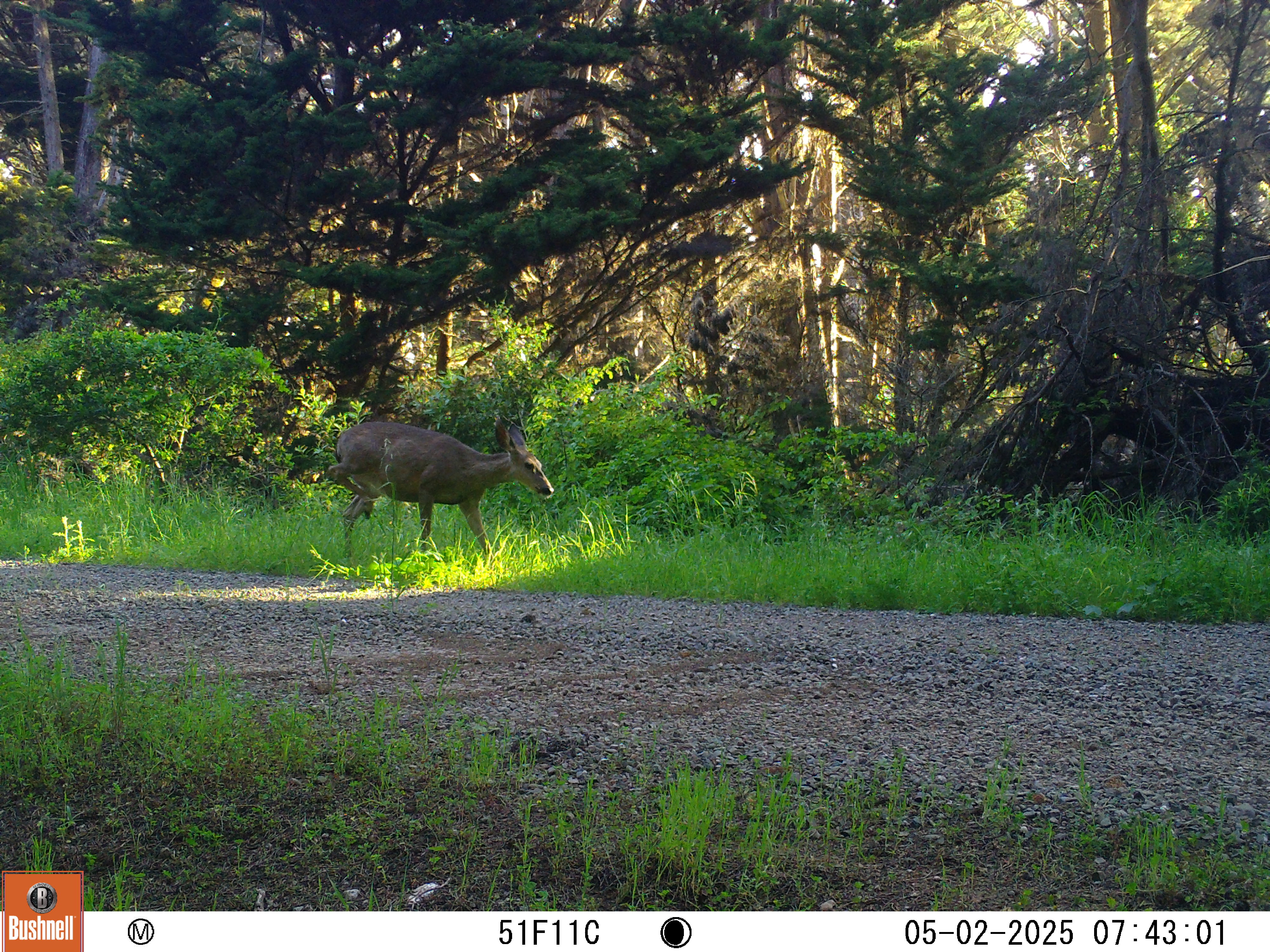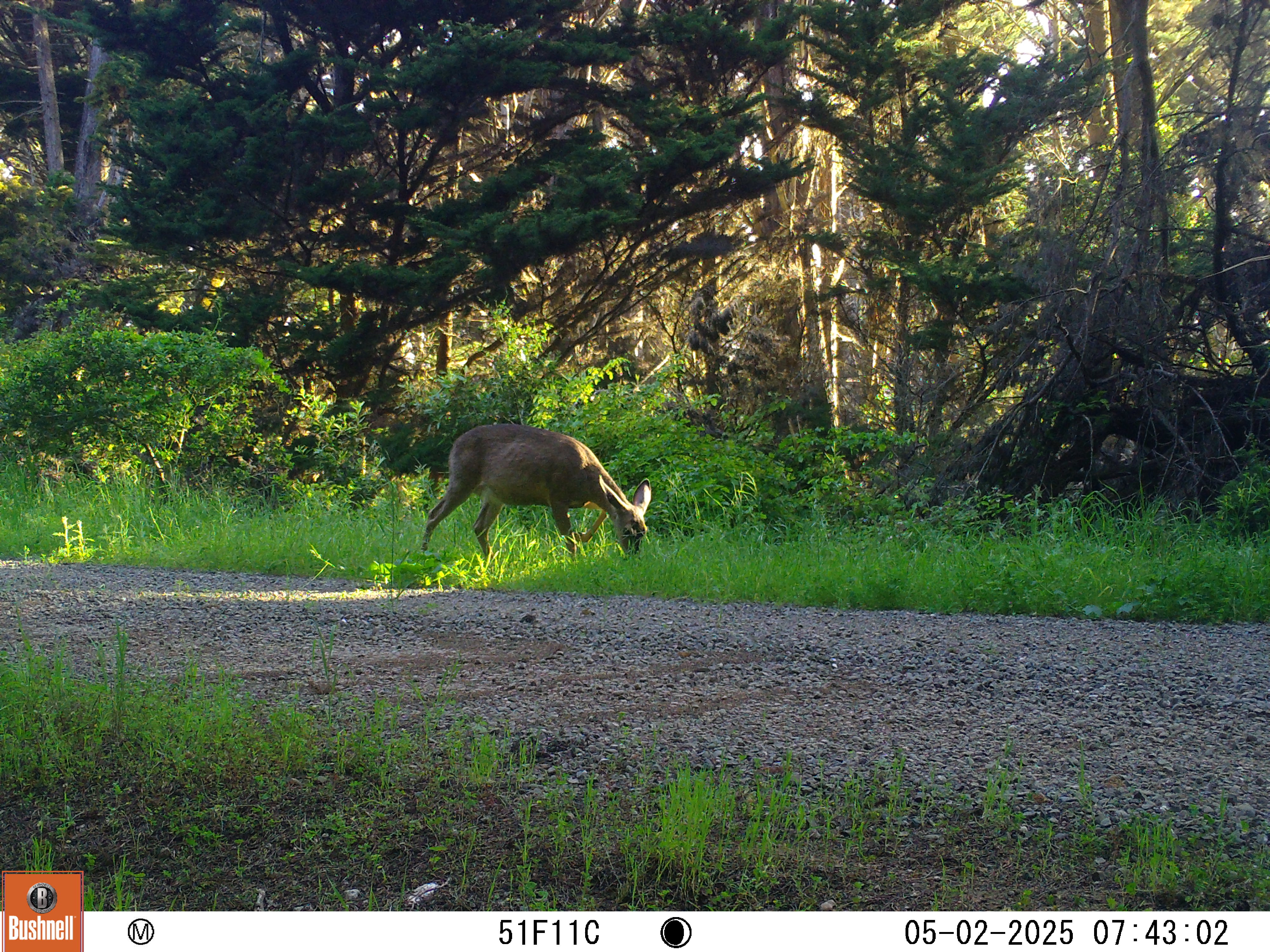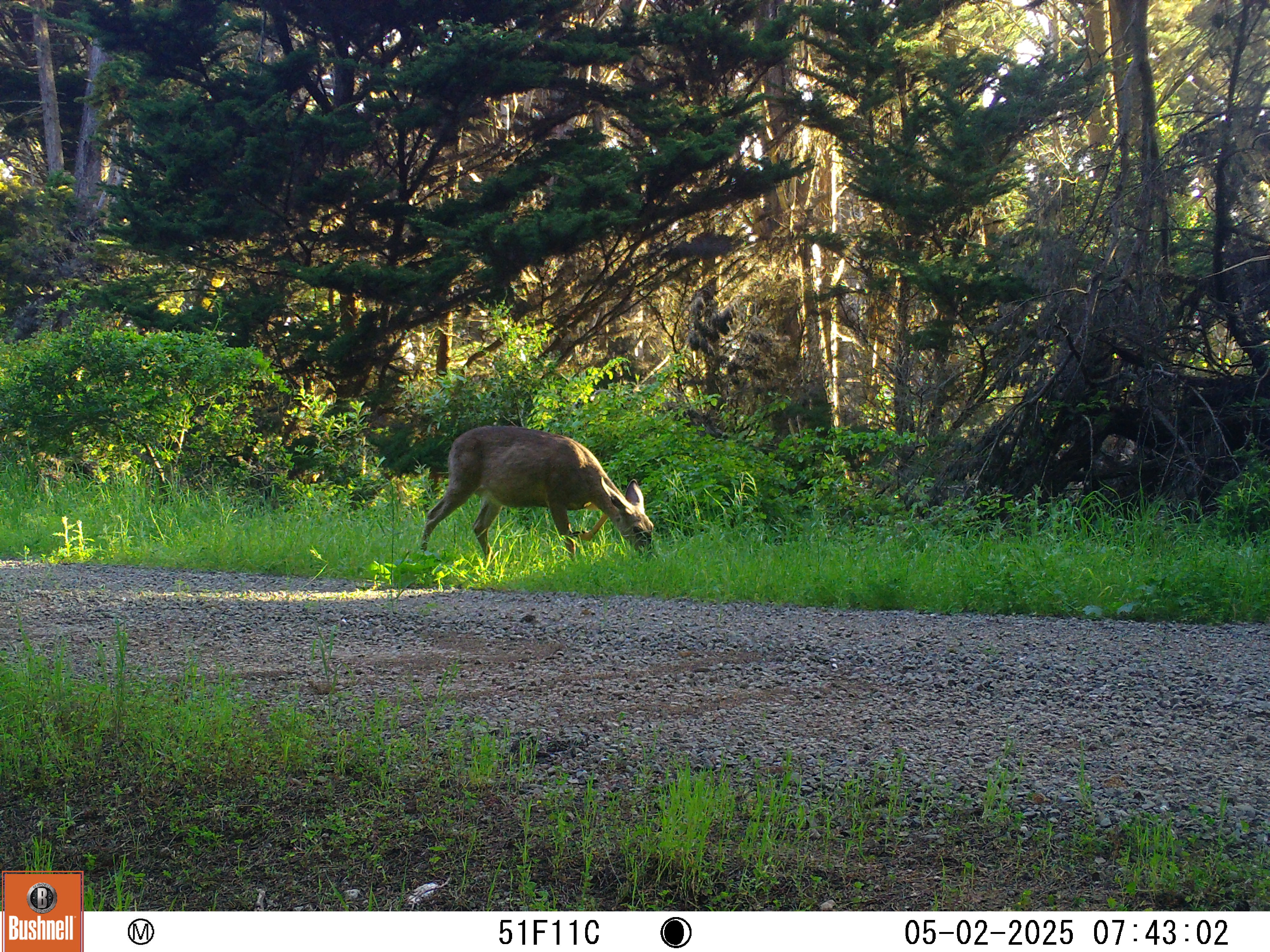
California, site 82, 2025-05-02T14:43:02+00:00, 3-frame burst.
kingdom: Animalia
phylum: Chordata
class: Mammalia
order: Artiodactyla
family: Cervidae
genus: Odocoileus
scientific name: Odocoileus hemionus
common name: mule deer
Mule deer (Odocoileus hemionus).